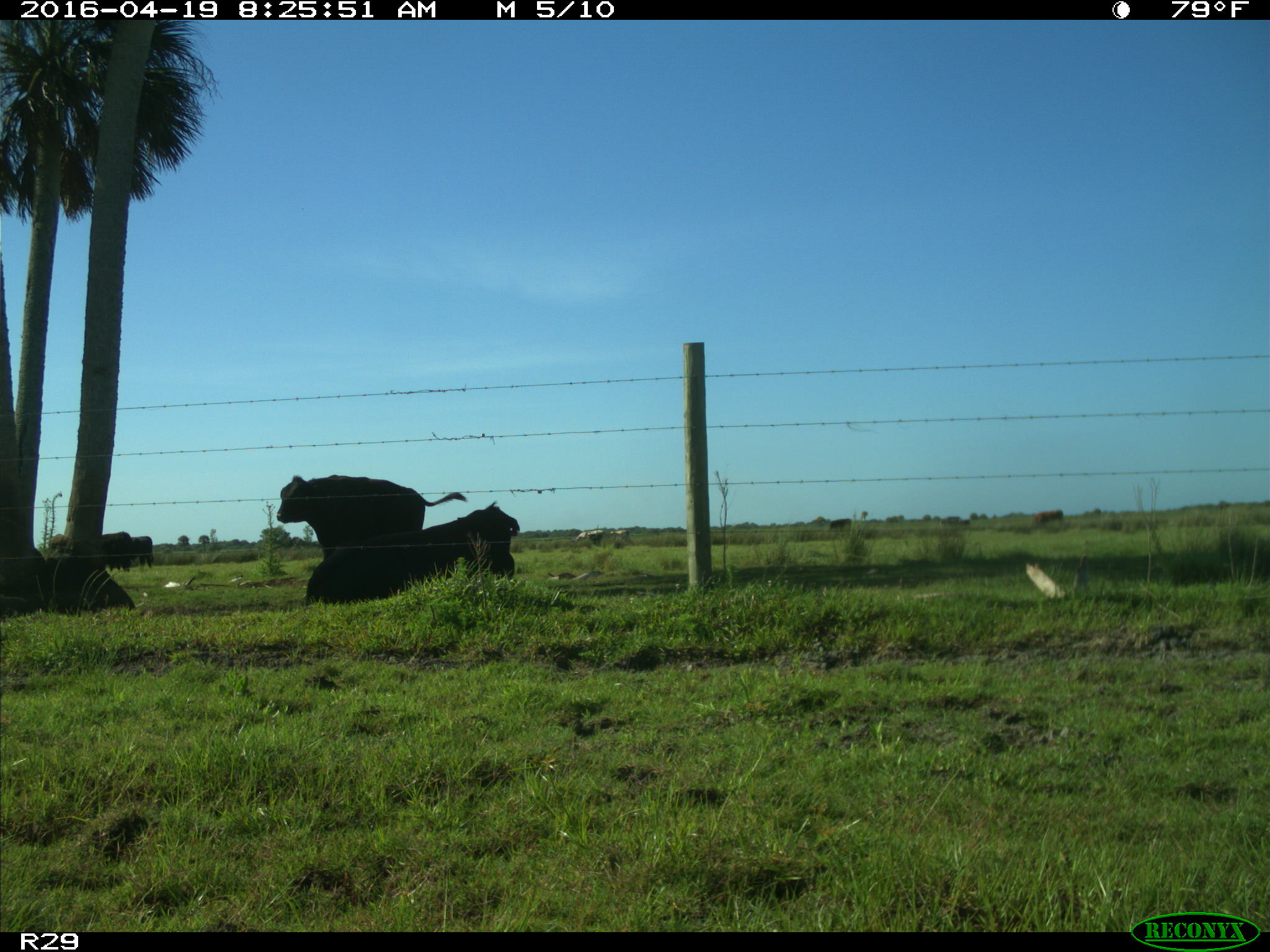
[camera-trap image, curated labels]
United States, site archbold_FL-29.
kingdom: Animalia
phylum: Chordata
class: Mammalia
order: Artiodactyla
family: Bovidae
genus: Bos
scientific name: Bos taurus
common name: domestic cow